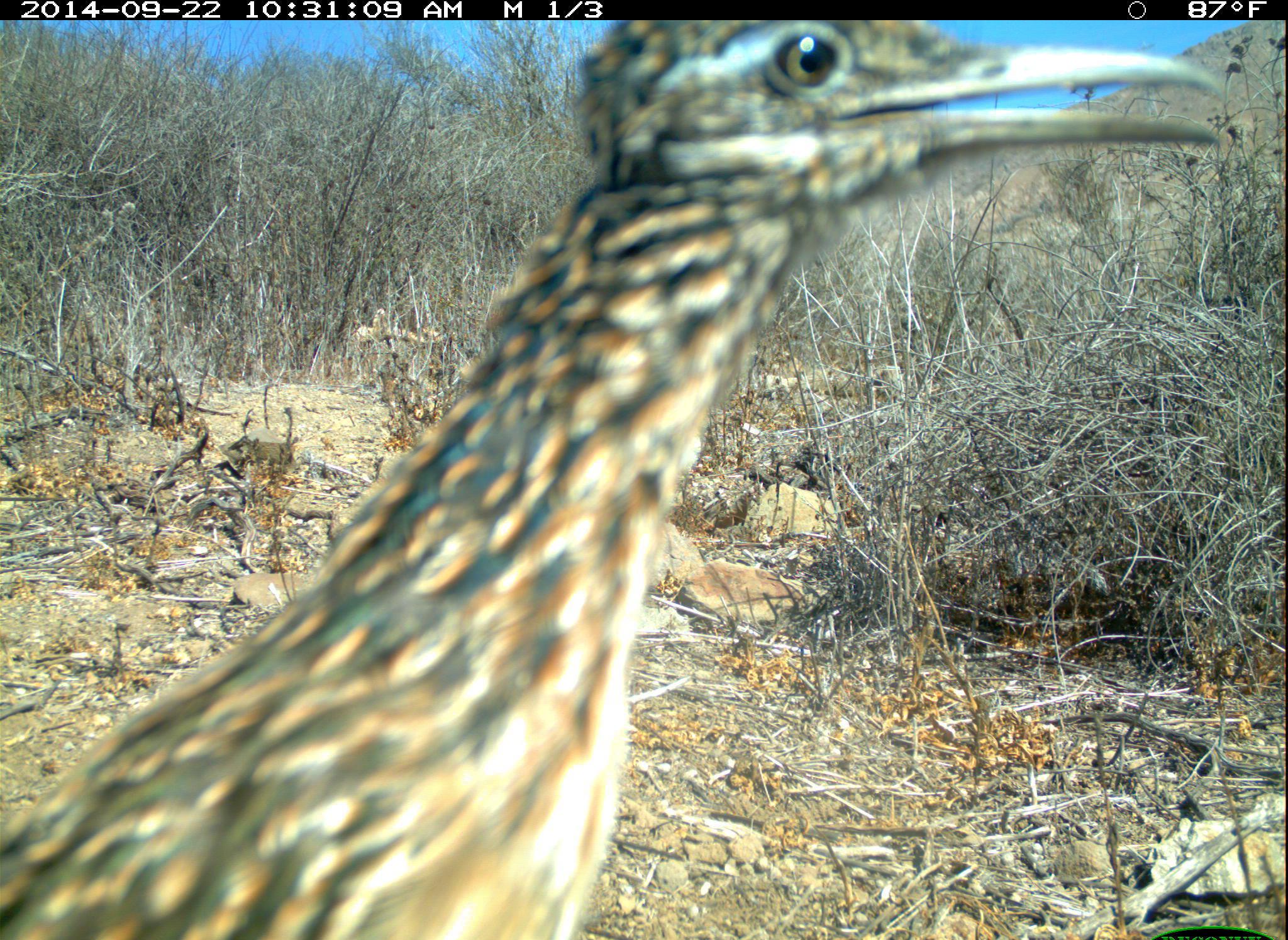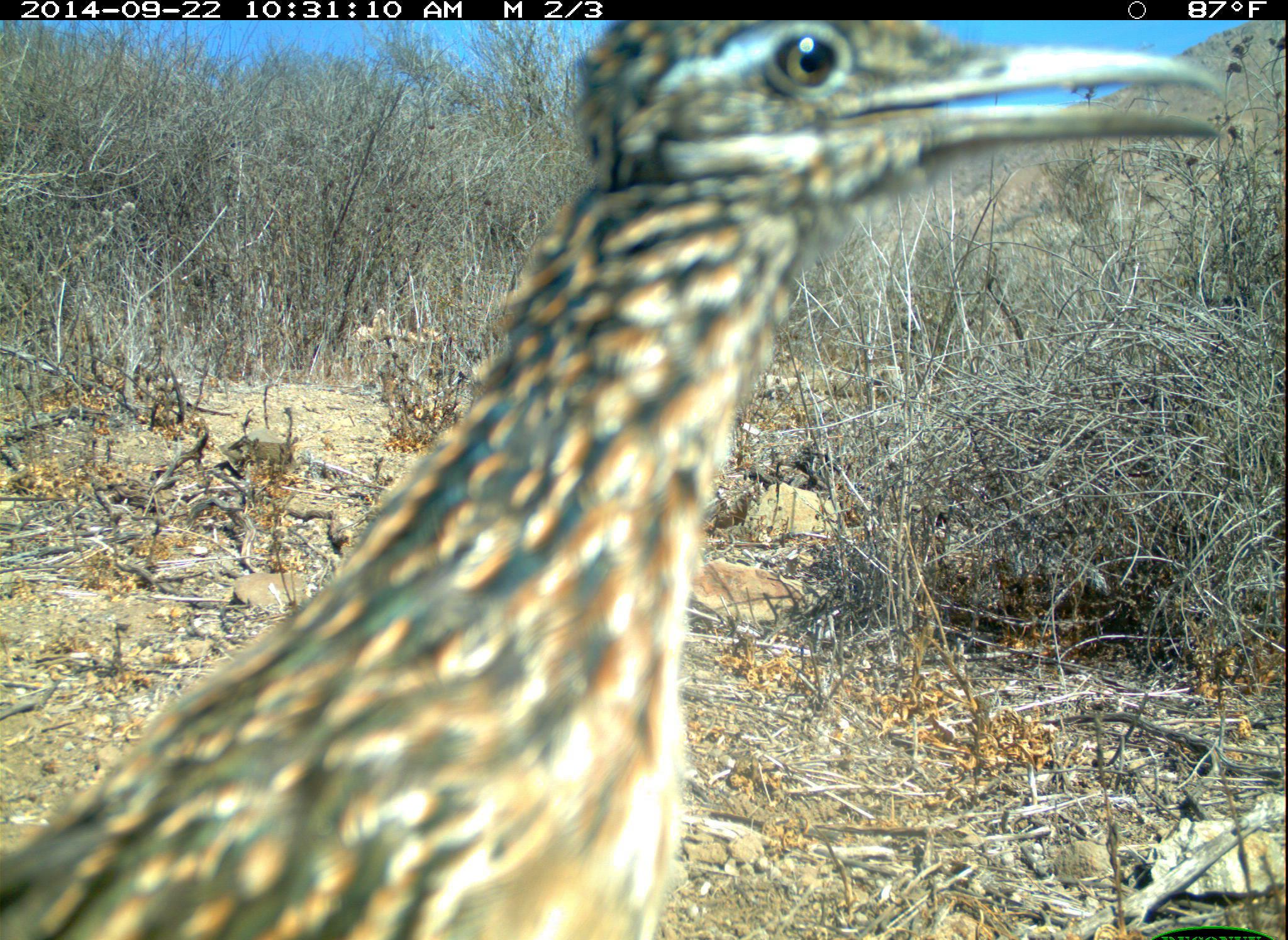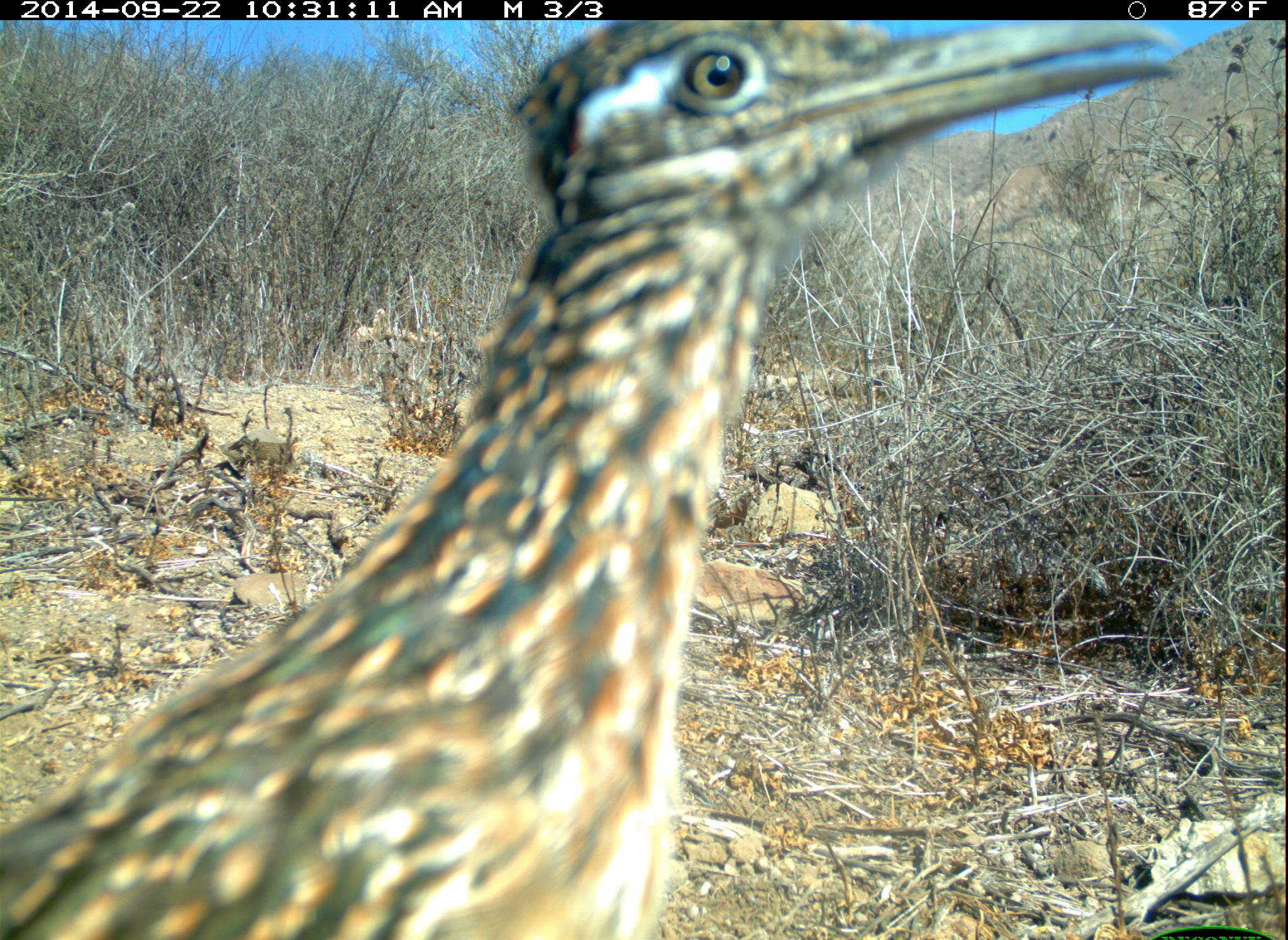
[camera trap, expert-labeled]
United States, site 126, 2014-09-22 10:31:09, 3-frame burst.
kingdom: Animalia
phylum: Chordata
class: Aves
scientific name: Aves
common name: bird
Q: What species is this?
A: Bird (Aves).